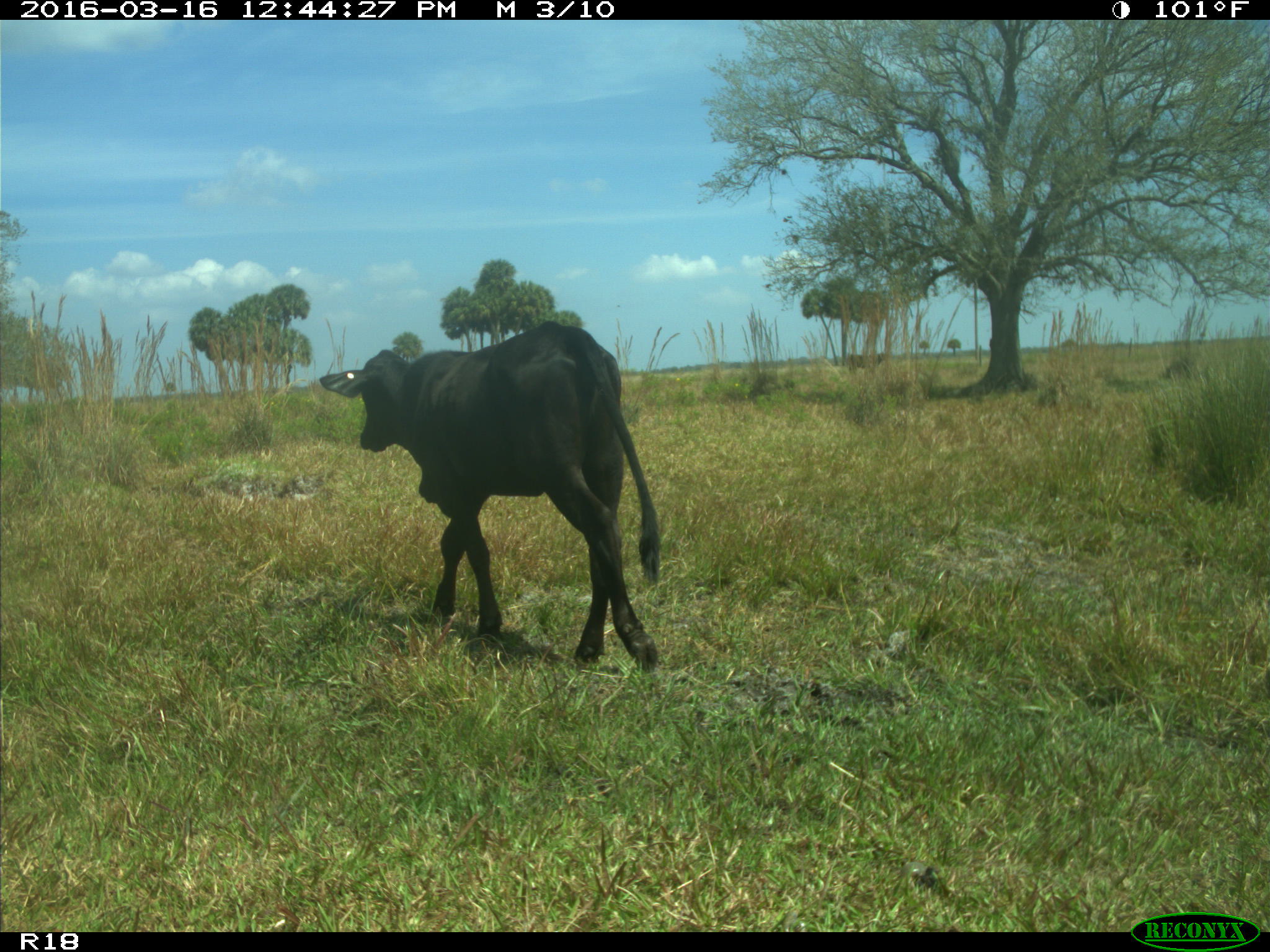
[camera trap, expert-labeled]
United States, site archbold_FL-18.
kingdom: Animalia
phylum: Chordata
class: Mammalia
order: Artiodactyla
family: Bovidae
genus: Bos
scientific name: Bos taurus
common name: domestic cow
Bos taurus (domestic cow).